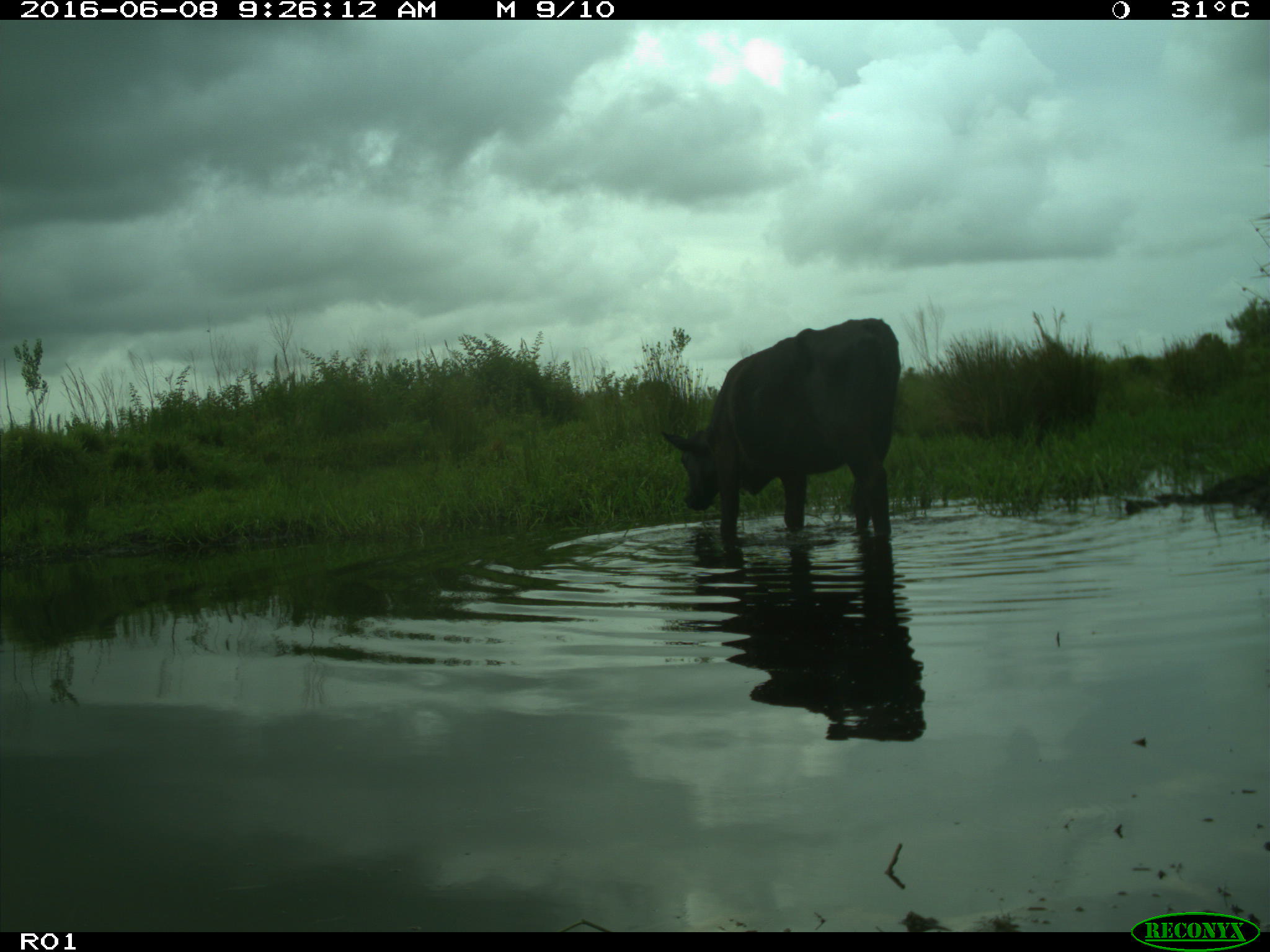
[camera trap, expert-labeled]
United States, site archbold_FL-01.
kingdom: Animalia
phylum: Chordata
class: Mammalia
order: Artiodactyla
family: Bovidae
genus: Bos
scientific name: Bos taurus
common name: domestic cow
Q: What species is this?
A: Bos taurus (domestic cow).